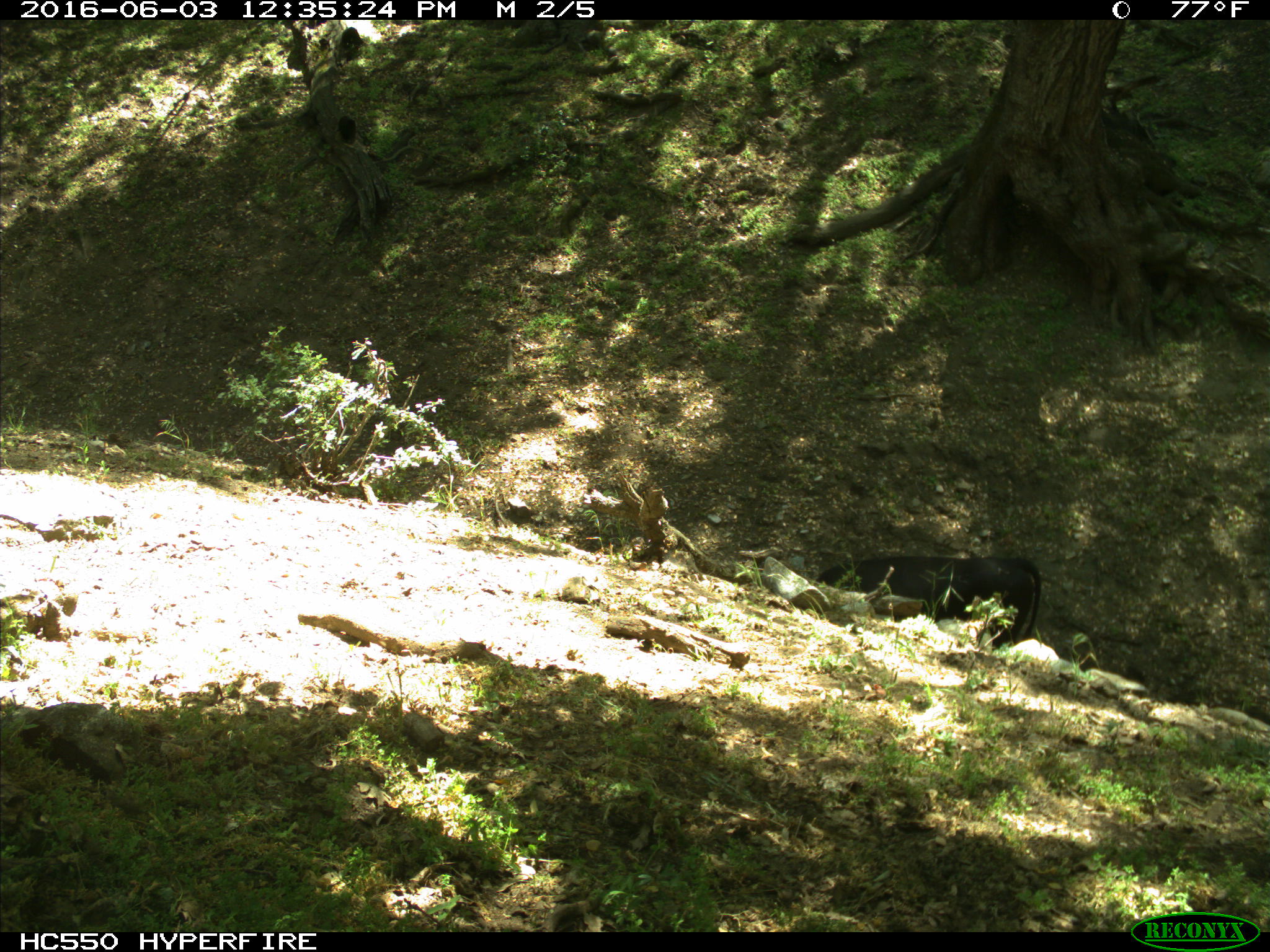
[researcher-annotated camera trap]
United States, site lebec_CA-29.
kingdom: Animalia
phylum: Chordata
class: Mammalia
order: Artiodactyla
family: Bovidae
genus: Bos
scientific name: Bos taurus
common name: domestic cow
Bos taurus (domestic cow).